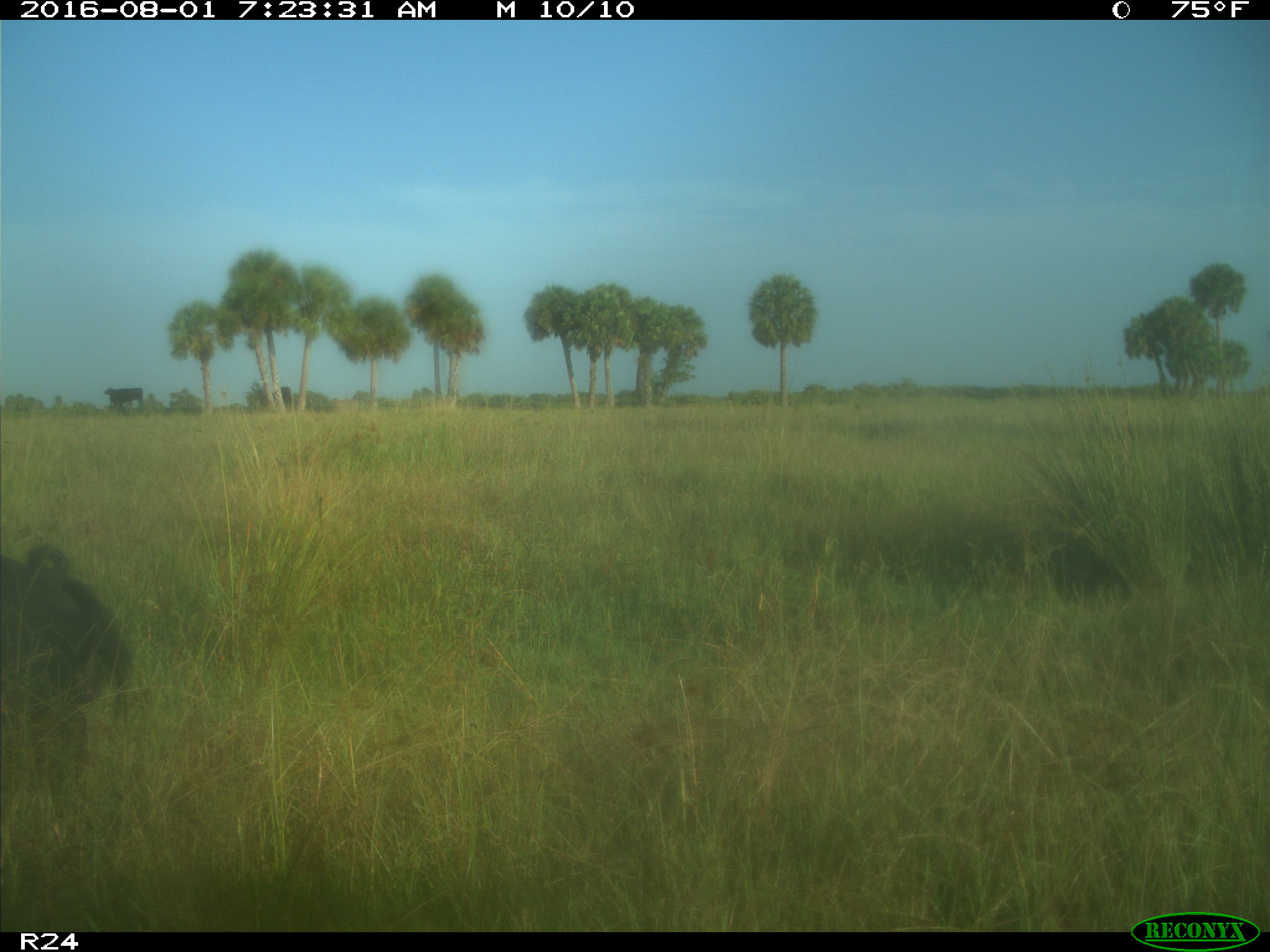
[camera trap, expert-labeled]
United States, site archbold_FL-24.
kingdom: Animalia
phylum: Chordata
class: Mammalia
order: Artiodactyla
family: Suidae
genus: Sus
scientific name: Sus scrofa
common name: wild boar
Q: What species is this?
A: Sus scrofa (wild boar).